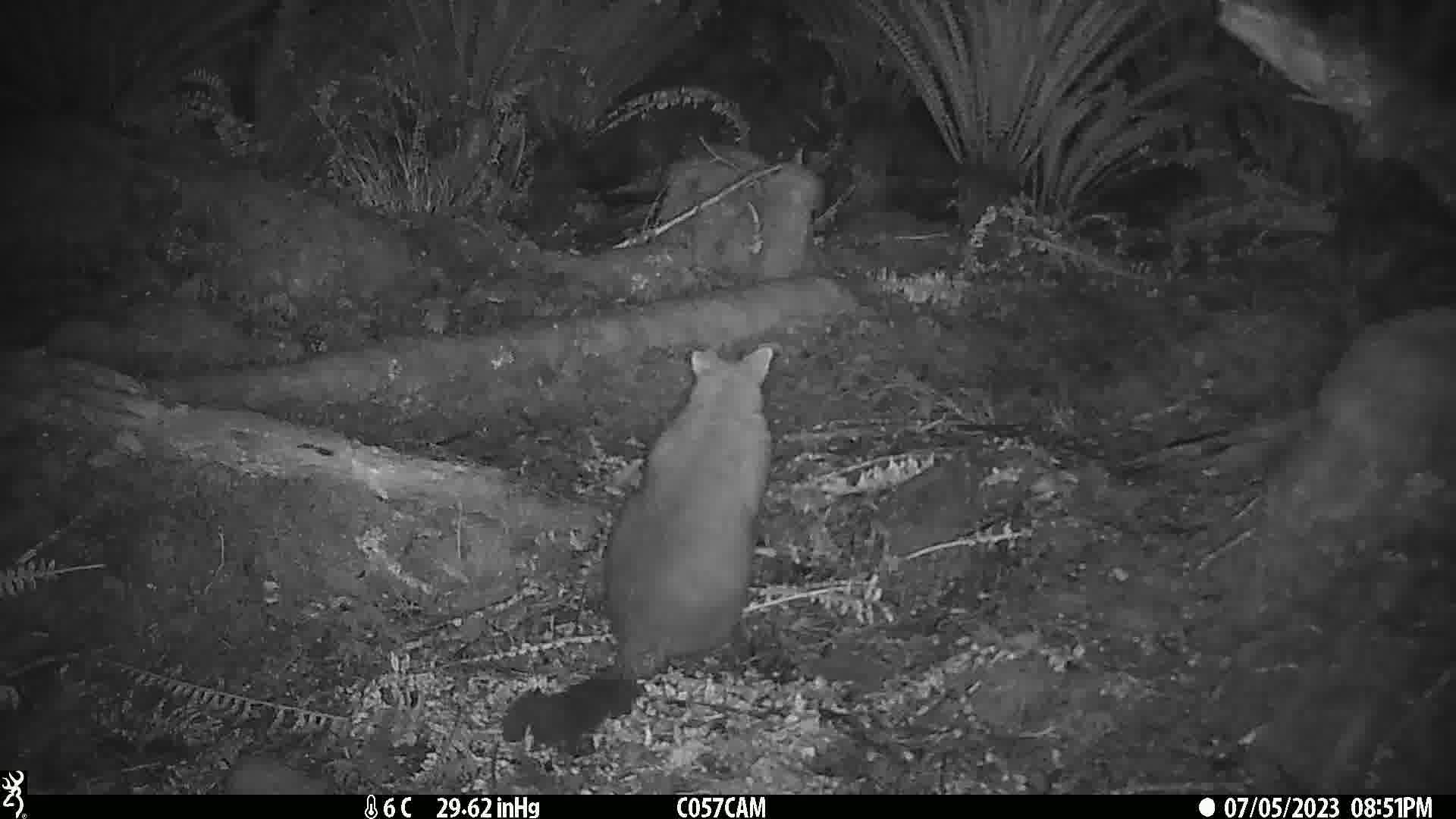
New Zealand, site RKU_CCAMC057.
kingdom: Animalia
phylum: Chordata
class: Mammalia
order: Diprotodontia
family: Phalangeridae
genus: Trichosurus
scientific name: Trichosurus vulpecula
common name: common brushtail possum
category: possum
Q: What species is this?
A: Possum (common brushtail possum) (Trichosurus vulpecula).